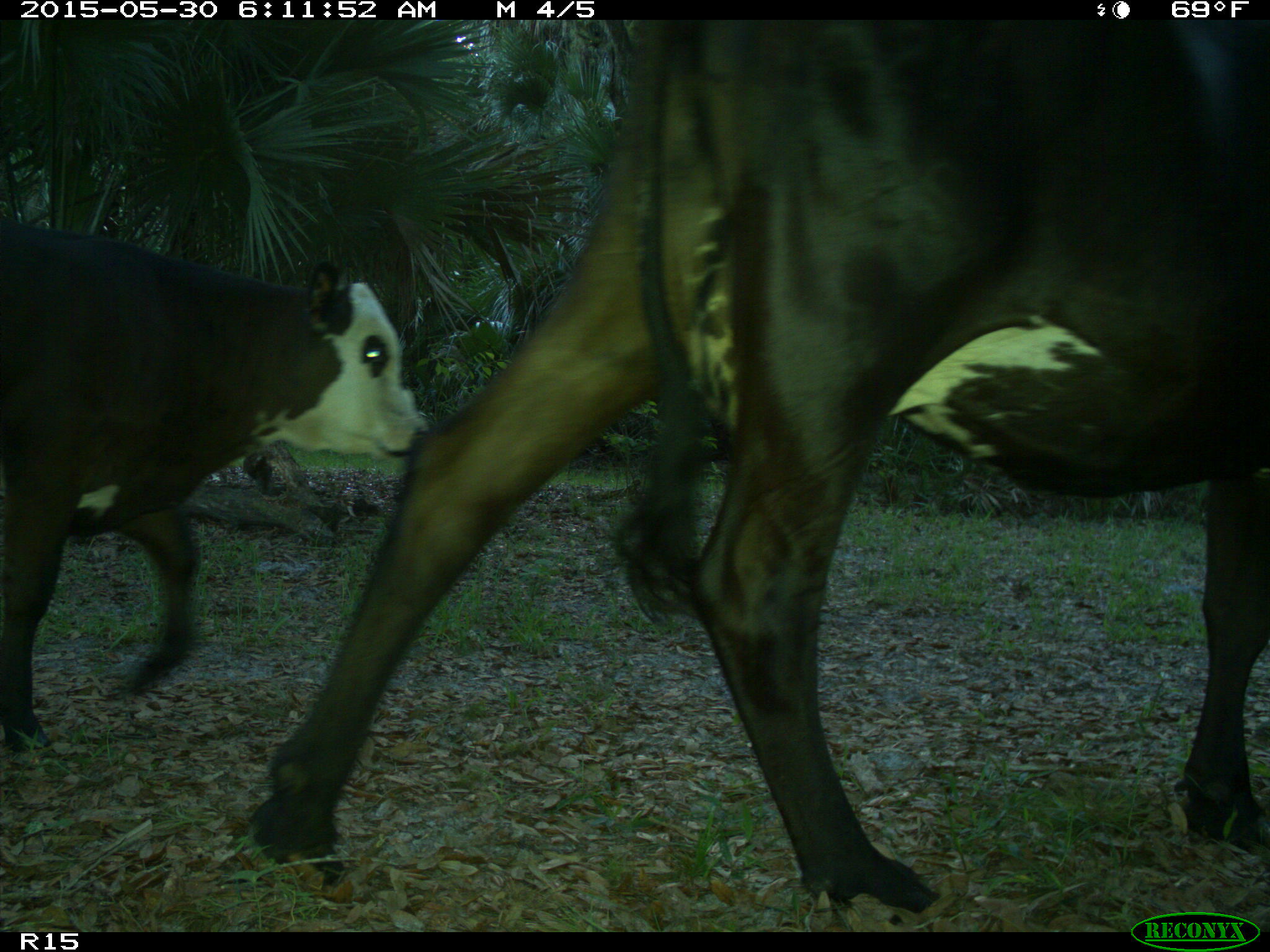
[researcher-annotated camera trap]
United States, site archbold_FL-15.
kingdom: Animalia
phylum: Chordata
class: Mammalia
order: Artiodactyla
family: Bovidae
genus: Bos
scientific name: Bos taurus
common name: domestic cow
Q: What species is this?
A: Bos taurus (domestic cow).